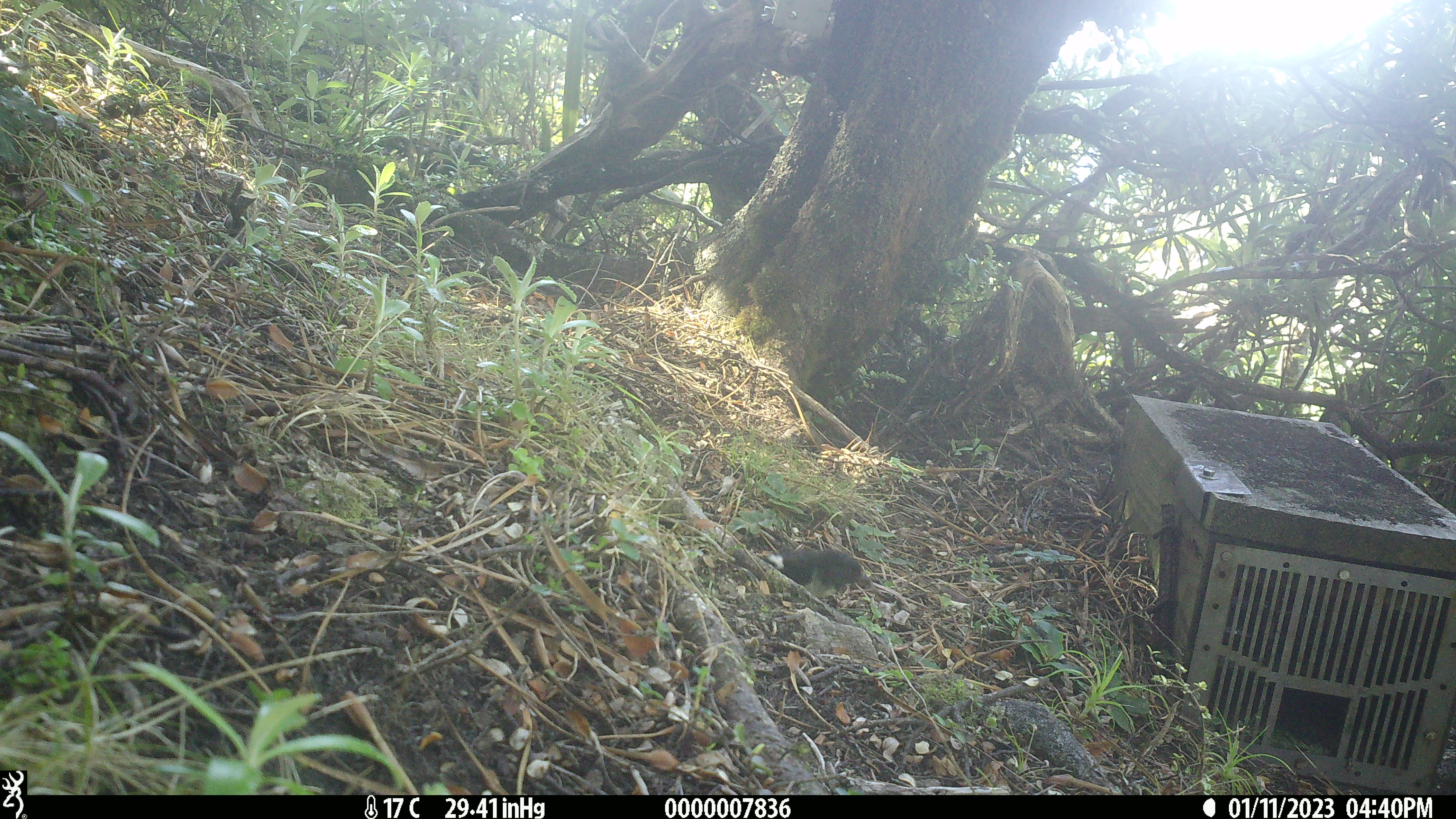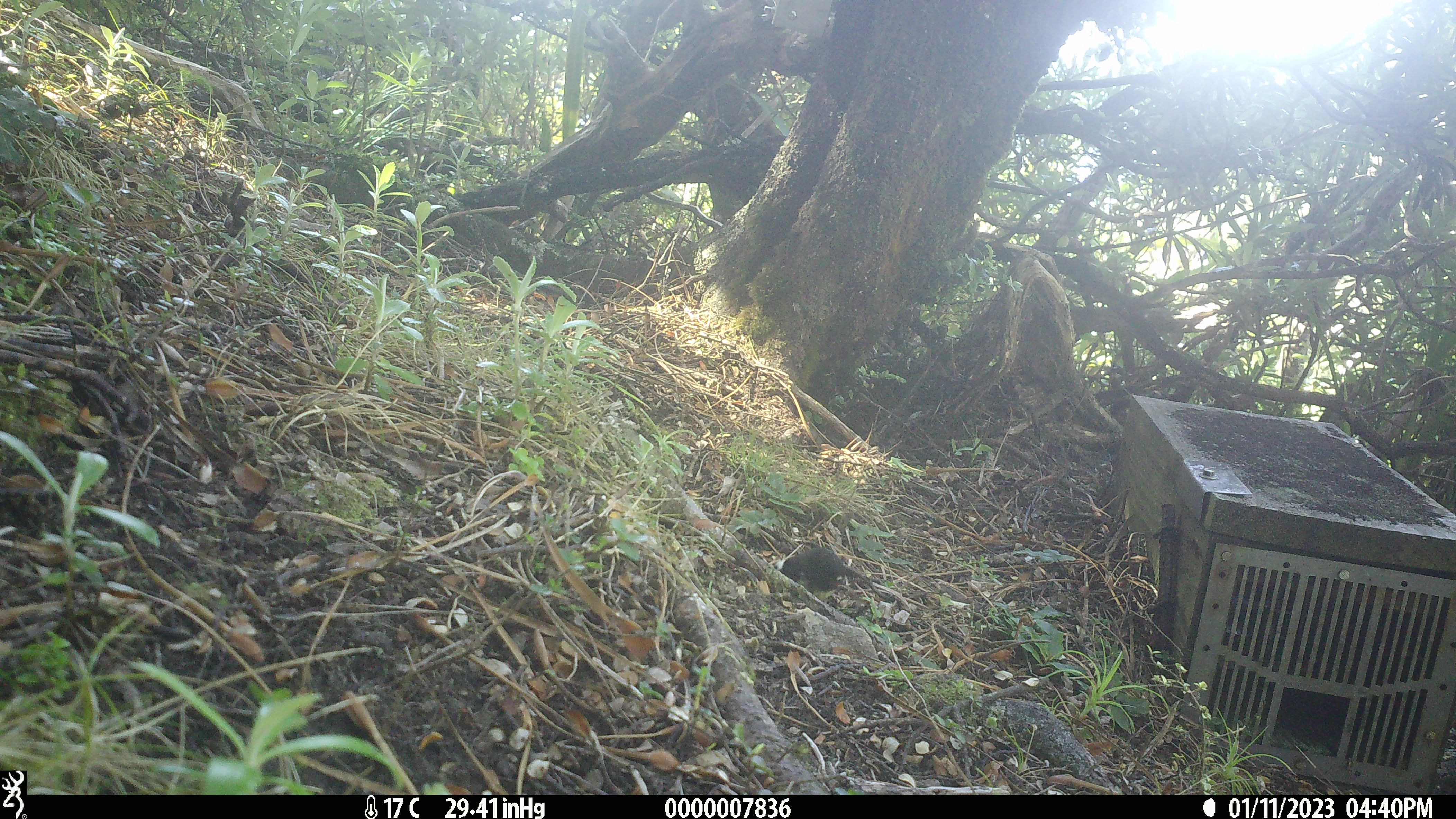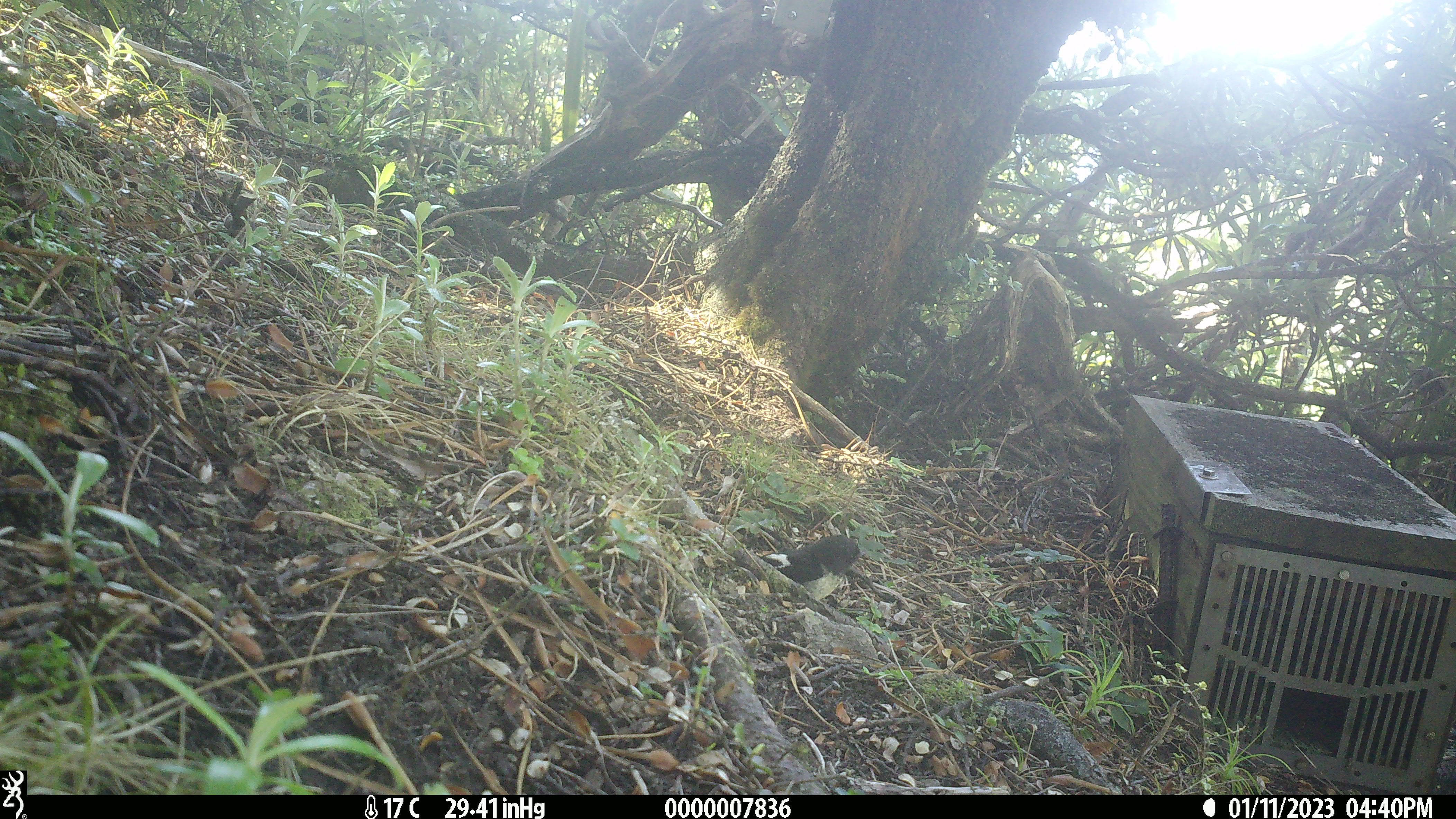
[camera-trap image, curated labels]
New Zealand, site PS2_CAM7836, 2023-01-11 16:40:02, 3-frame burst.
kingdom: Animalia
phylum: Chordata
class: Aves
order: Passeriformes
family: Petroicidae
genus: Petroica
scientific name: Petroica macrocephala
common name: tomtit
Tomtit (Petroica macrocephala).